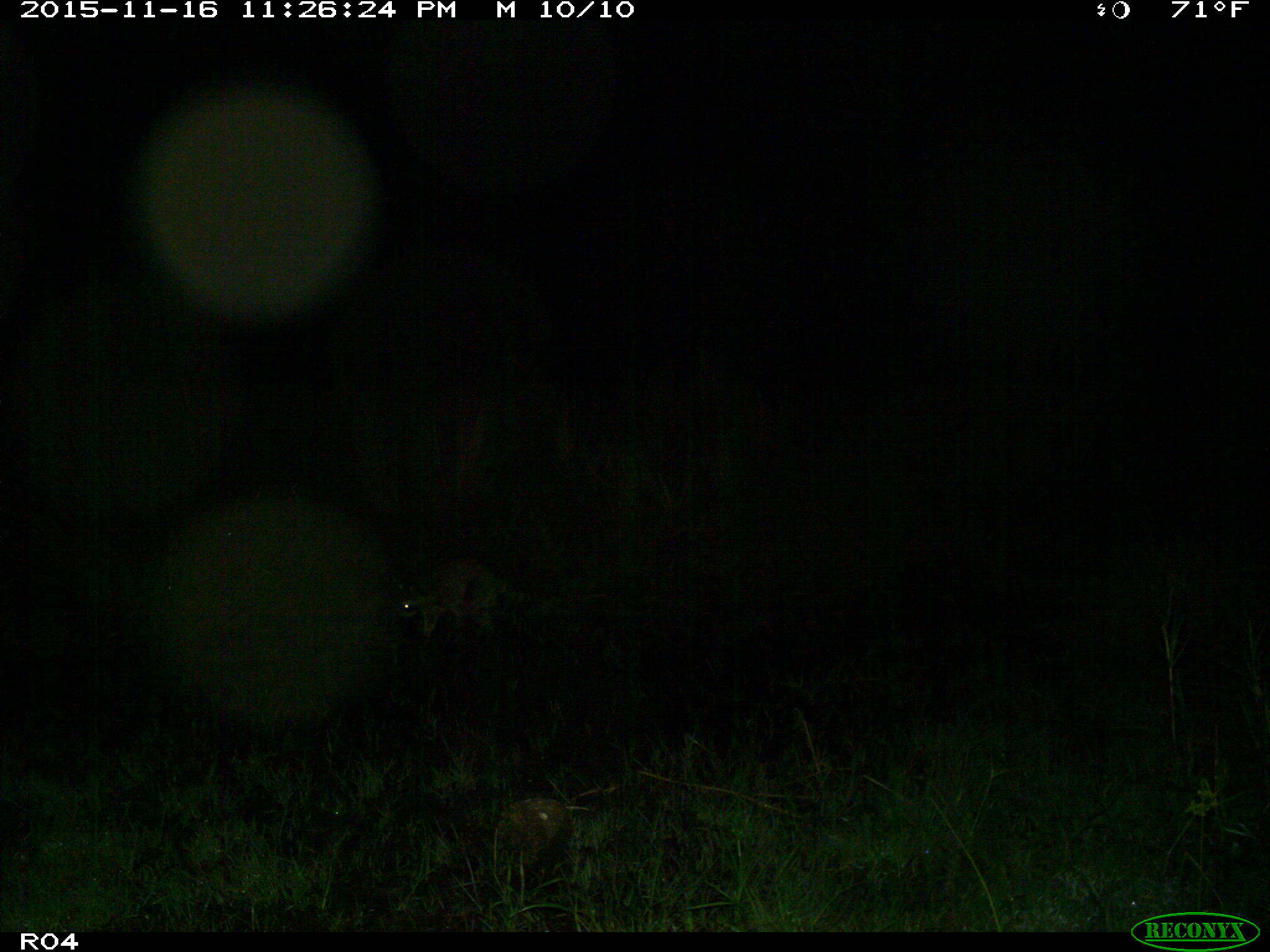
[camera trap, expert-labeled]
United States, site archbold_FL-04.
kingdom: Animalia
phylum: Chordata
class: Mammalia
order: Carnivora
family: Procyonidae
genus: Procyon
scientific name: Procyon lotor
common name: common raccoon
Procyon lotor (common raccoon).